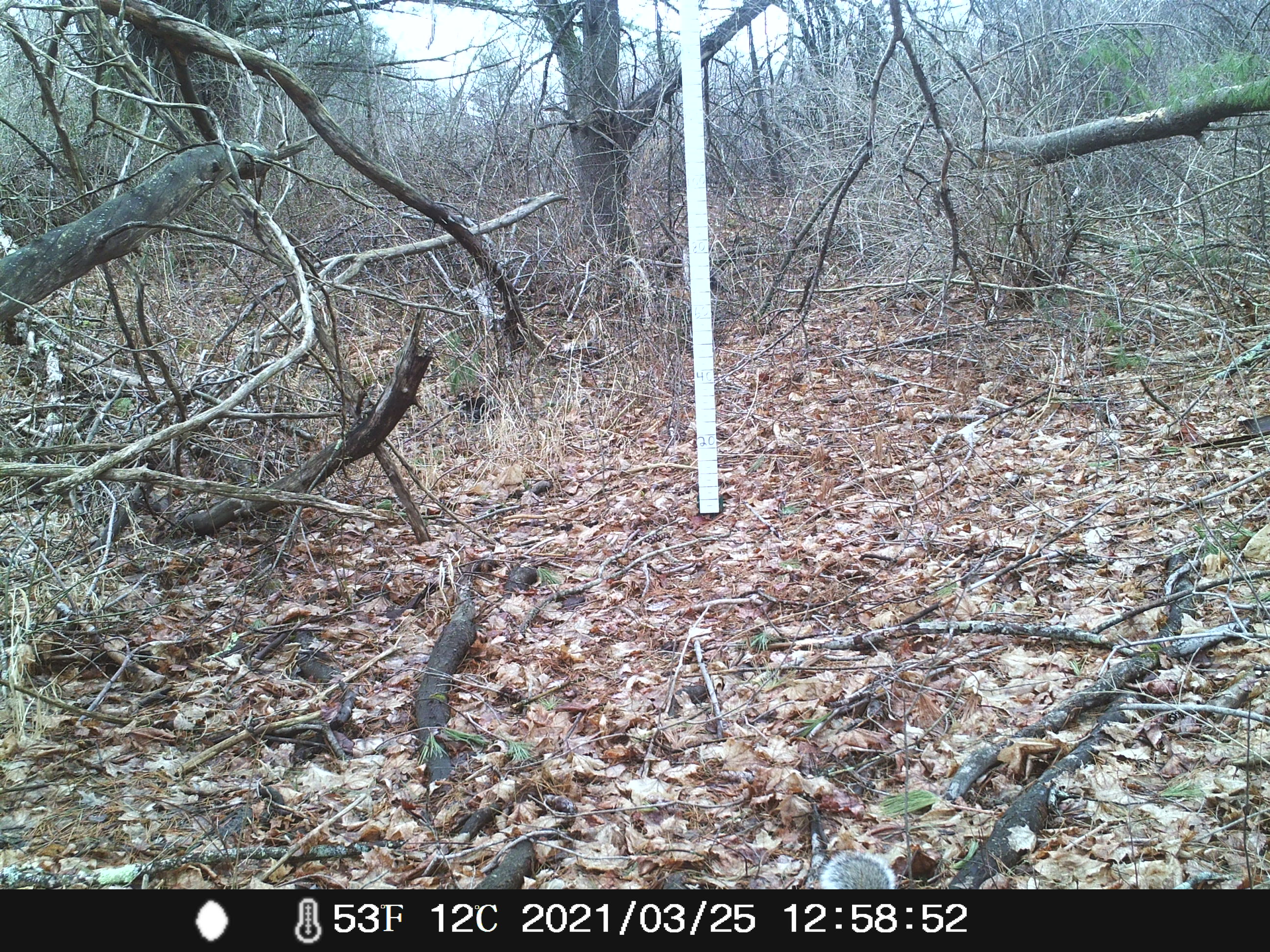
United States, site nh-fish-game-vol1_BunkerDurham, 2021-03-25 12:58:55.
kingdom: Animalia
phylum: Chordata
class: Mammalia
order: Rodentia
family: Sciuridae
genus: Sciurus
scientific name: Sciurus carolinensis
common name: gray squirrel